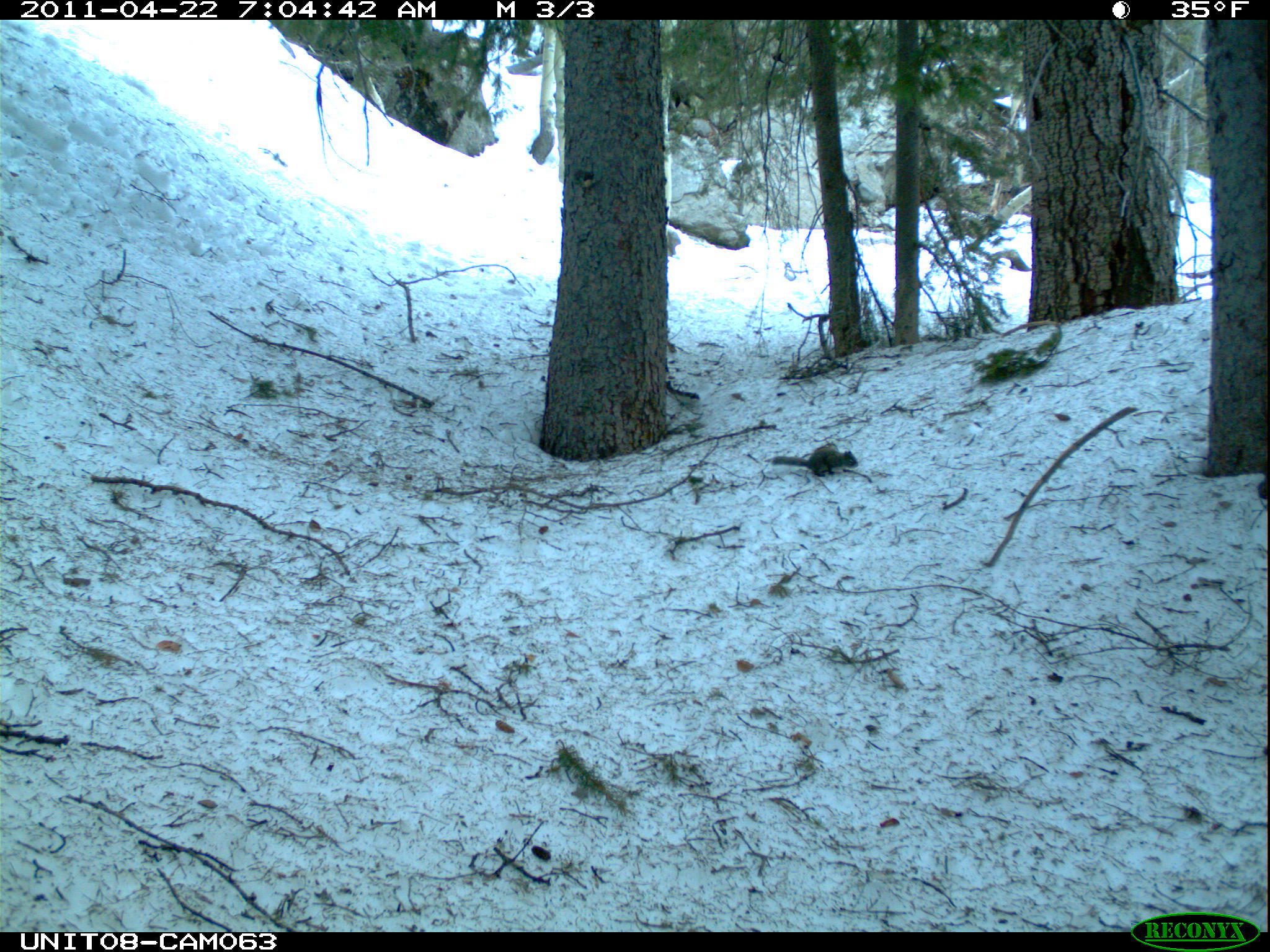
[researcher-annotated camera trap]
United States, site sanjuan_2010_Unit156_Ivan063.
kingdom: Animalia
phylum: Chordata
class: Mammalia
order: Rodentia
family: Sciuridae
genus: Tamiasciurus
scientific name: Tamiasciurus hudsonicus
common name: american red squirrel